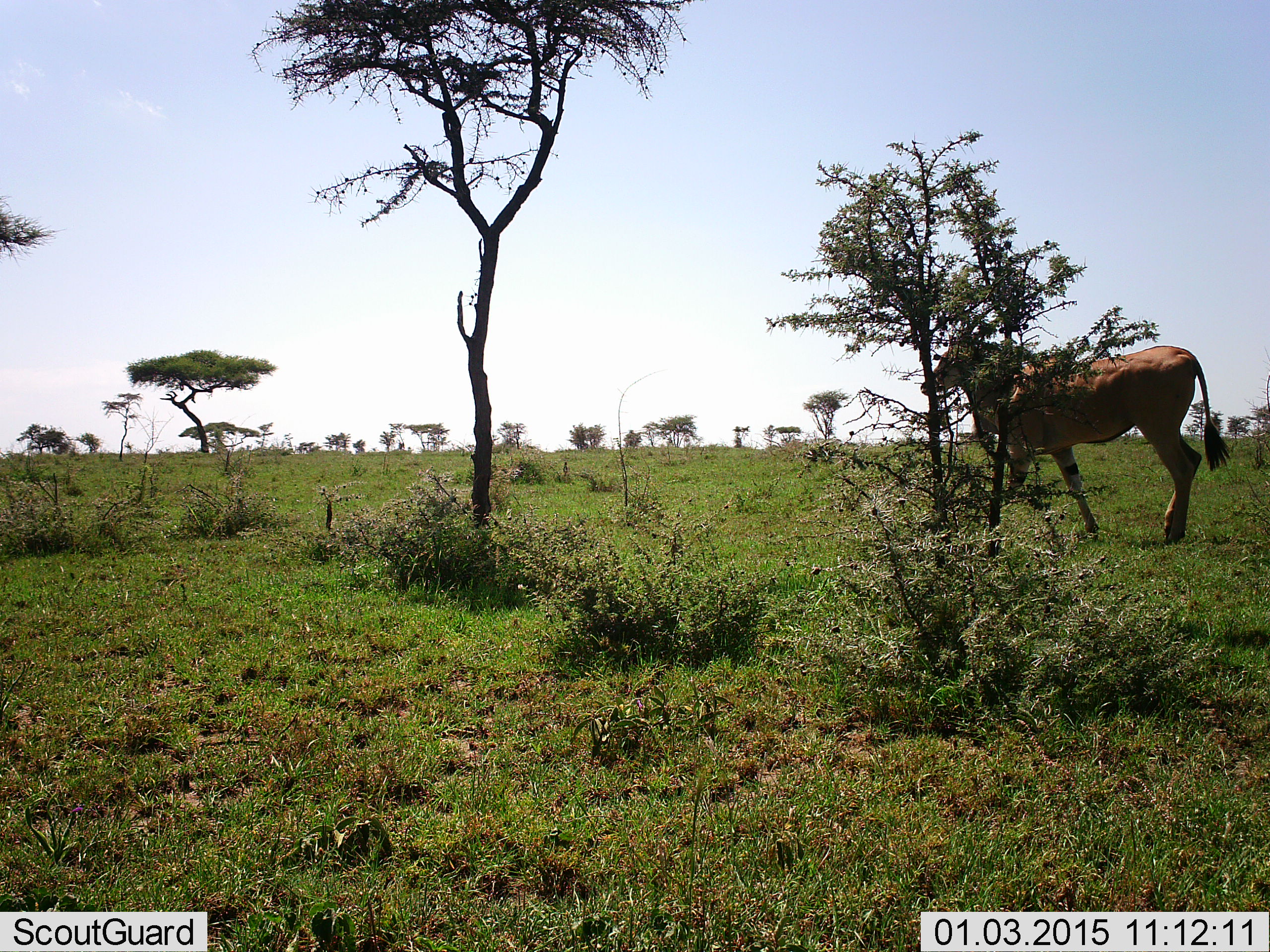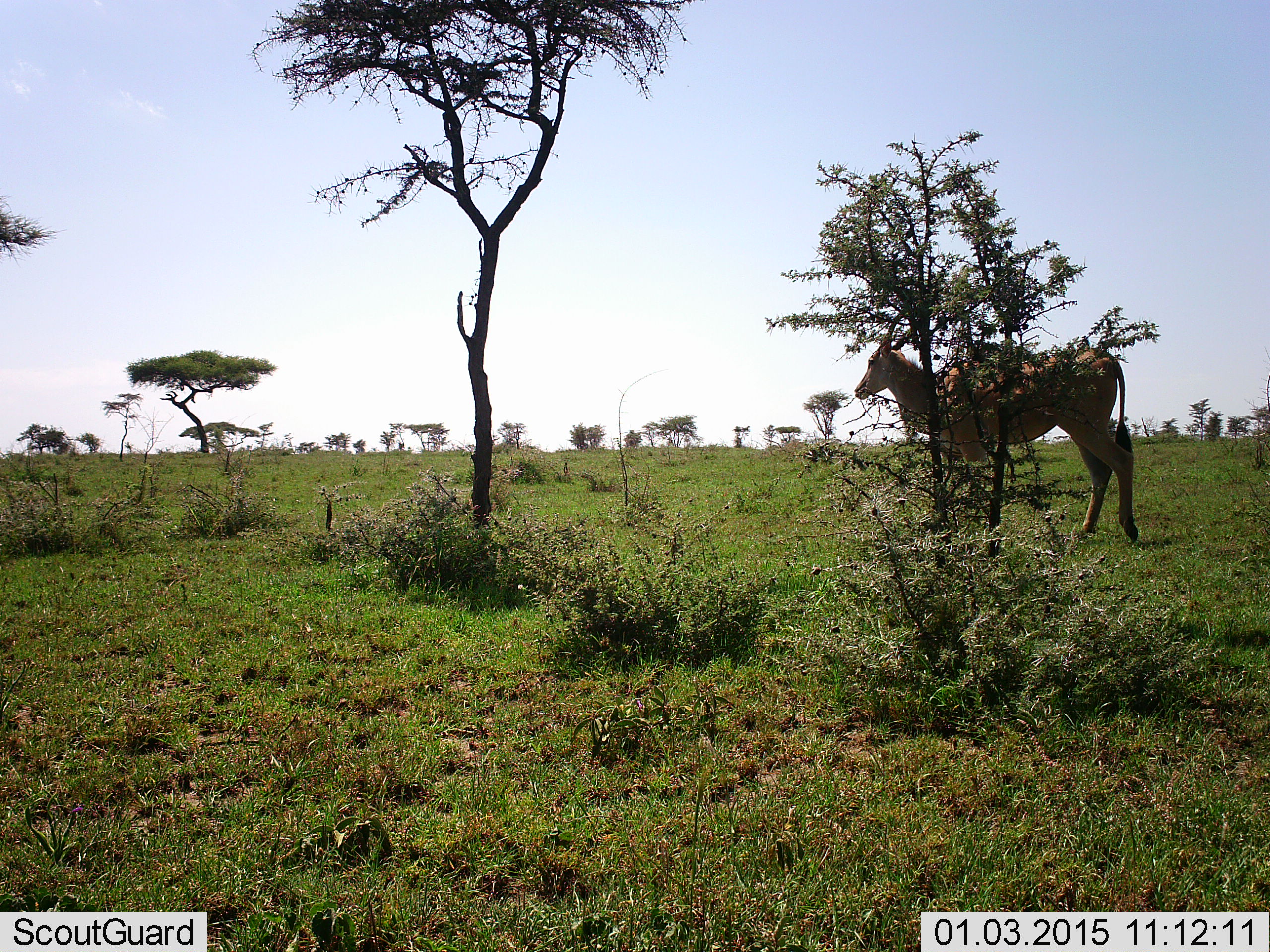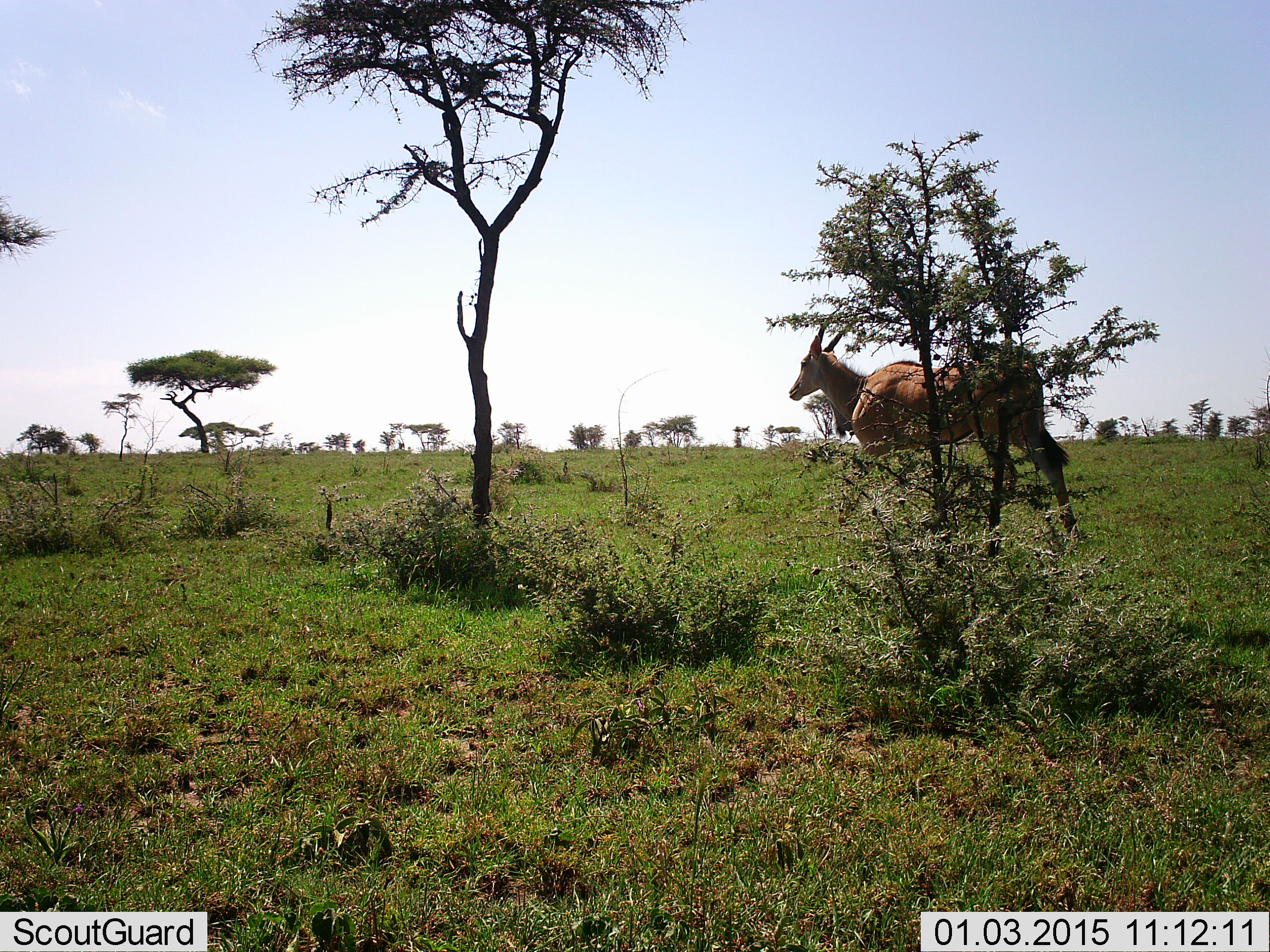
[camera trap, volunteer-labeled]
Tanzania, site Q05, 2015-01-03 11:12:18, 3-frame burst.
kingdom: Animalia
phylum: Chordata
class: Mammalia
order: Artiodactyla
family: Bovidae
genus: Tragelaphus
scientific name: Tragelaphus oryx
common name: eland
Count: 1.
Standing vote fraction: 20%.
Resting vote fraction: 0%.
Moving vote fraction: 90%.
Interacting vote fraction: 0%.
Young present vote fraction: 0%.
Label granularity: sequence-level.